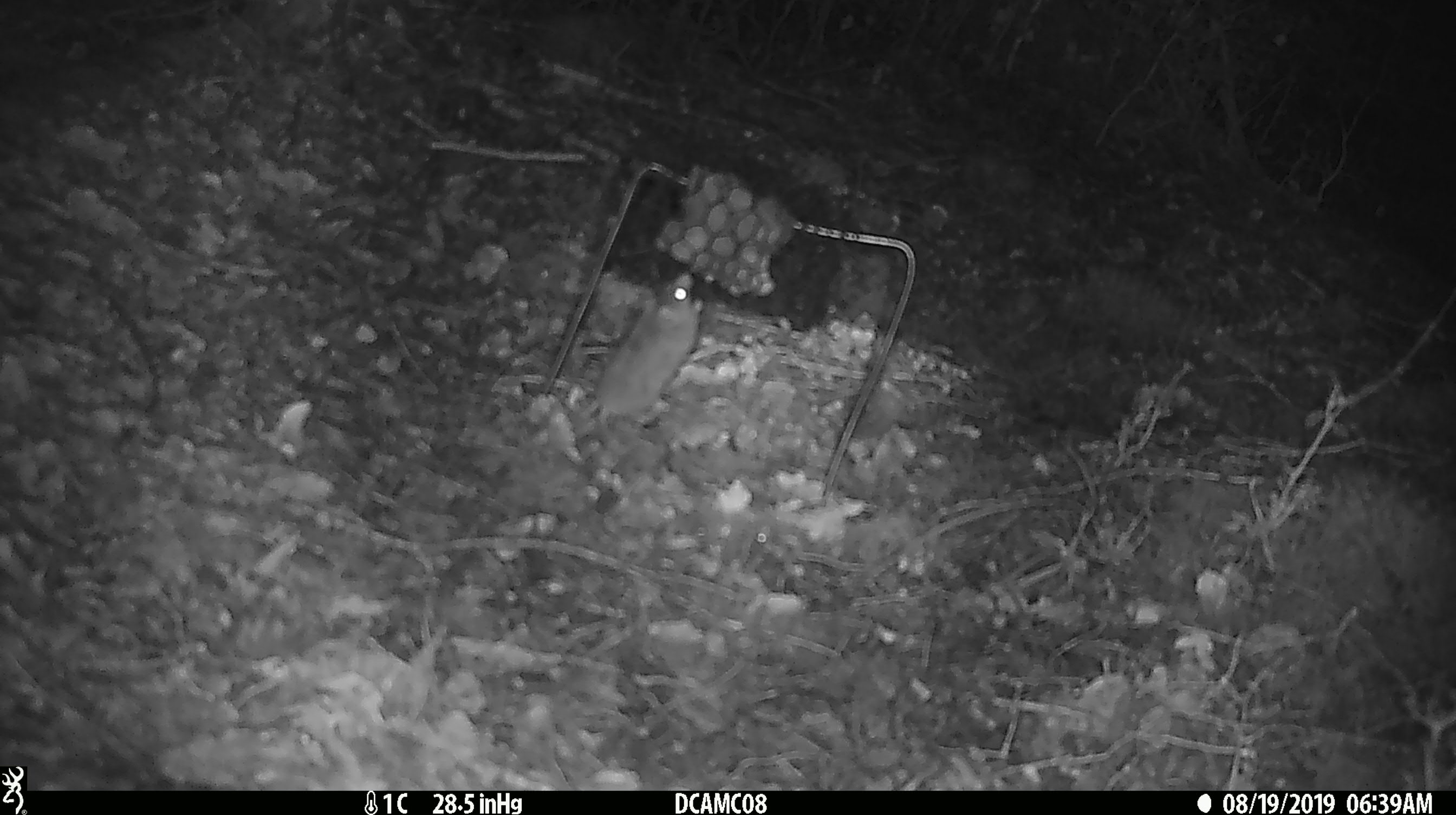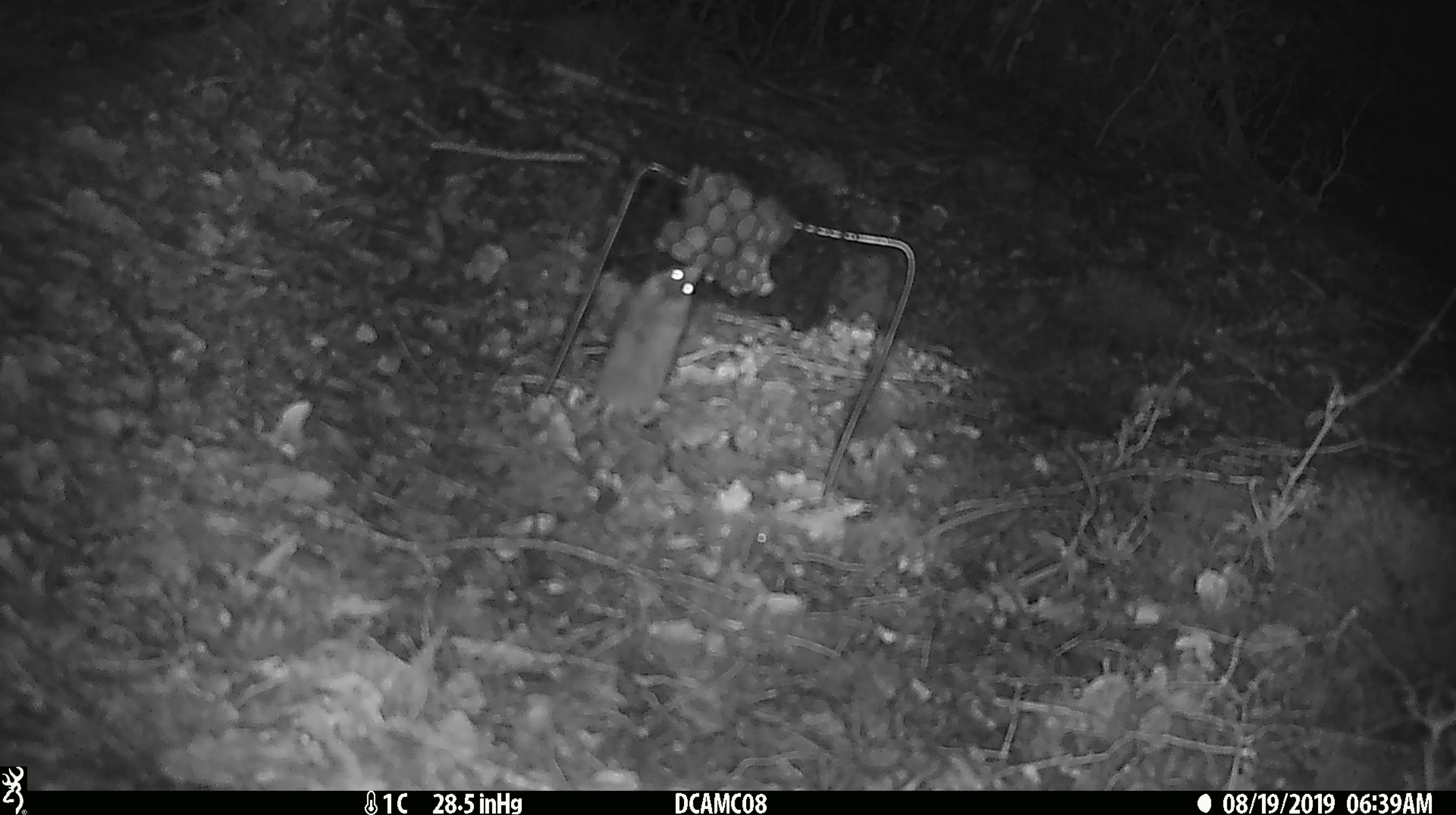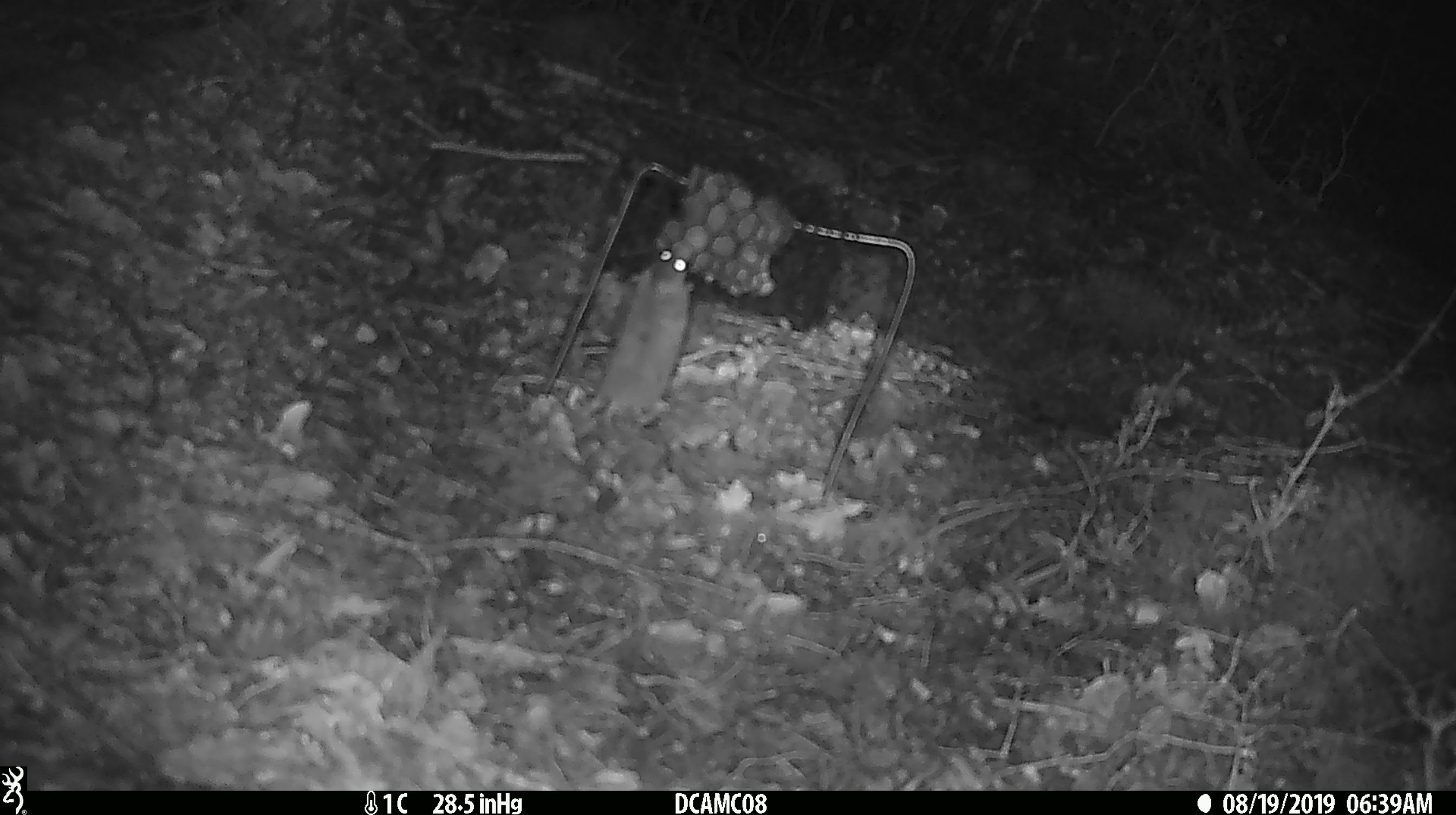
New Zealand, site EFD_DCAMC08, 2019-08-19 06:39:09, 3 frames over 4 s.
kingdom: Animalia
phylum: Chordata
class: Mammalia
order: Rodentia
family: Muridae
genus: Mus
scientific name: Mus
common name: mouse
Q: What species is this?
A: Mouse (Mus).